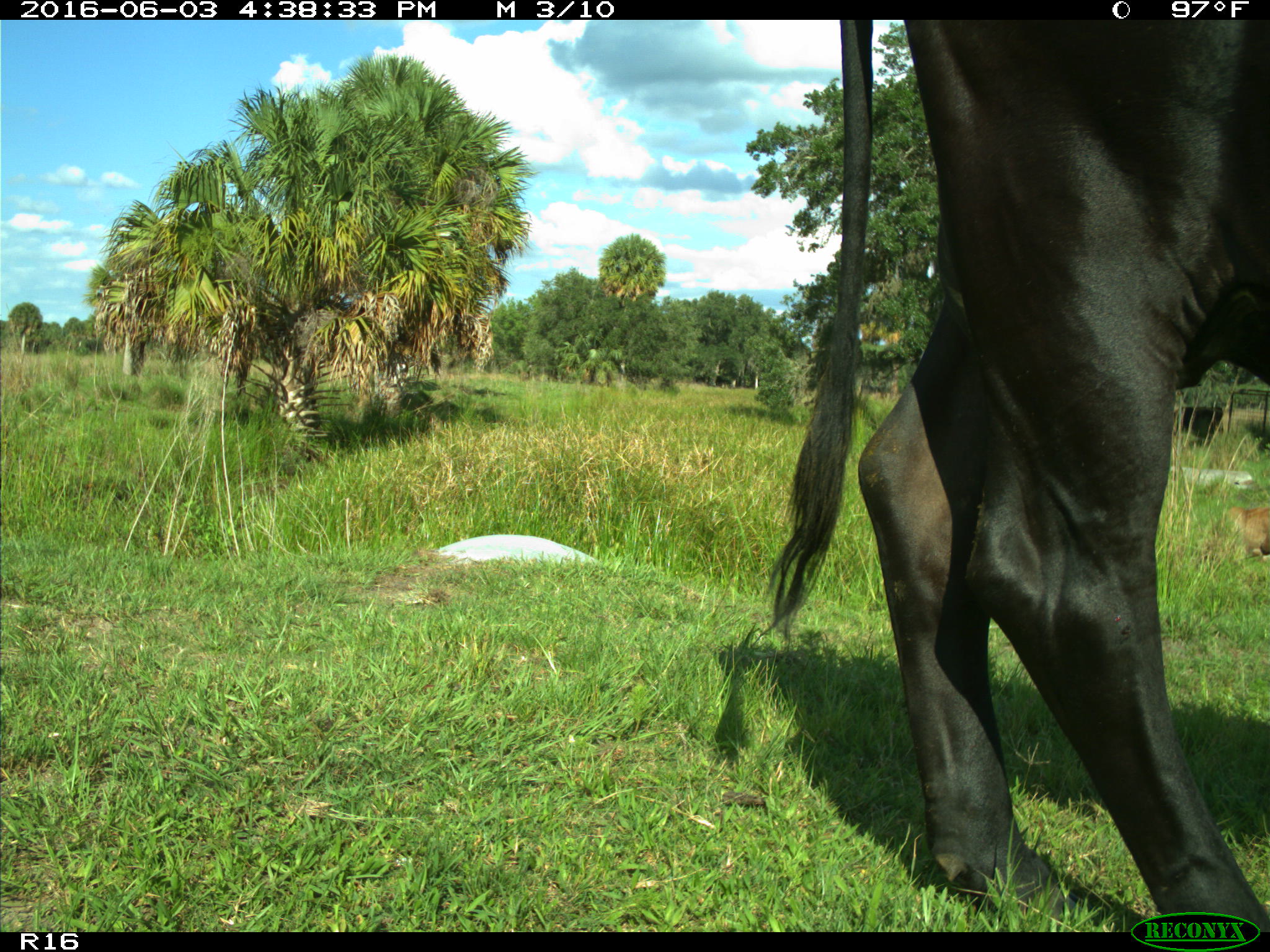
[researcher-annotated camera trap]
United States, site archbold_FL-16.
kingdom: Animalia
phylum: Chordata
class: Mammalia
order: Artiodactyla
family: Bovidae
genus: Bos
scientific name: Bos taurus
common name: domestic cow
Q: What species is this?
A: Bos taurus (domestic cow).